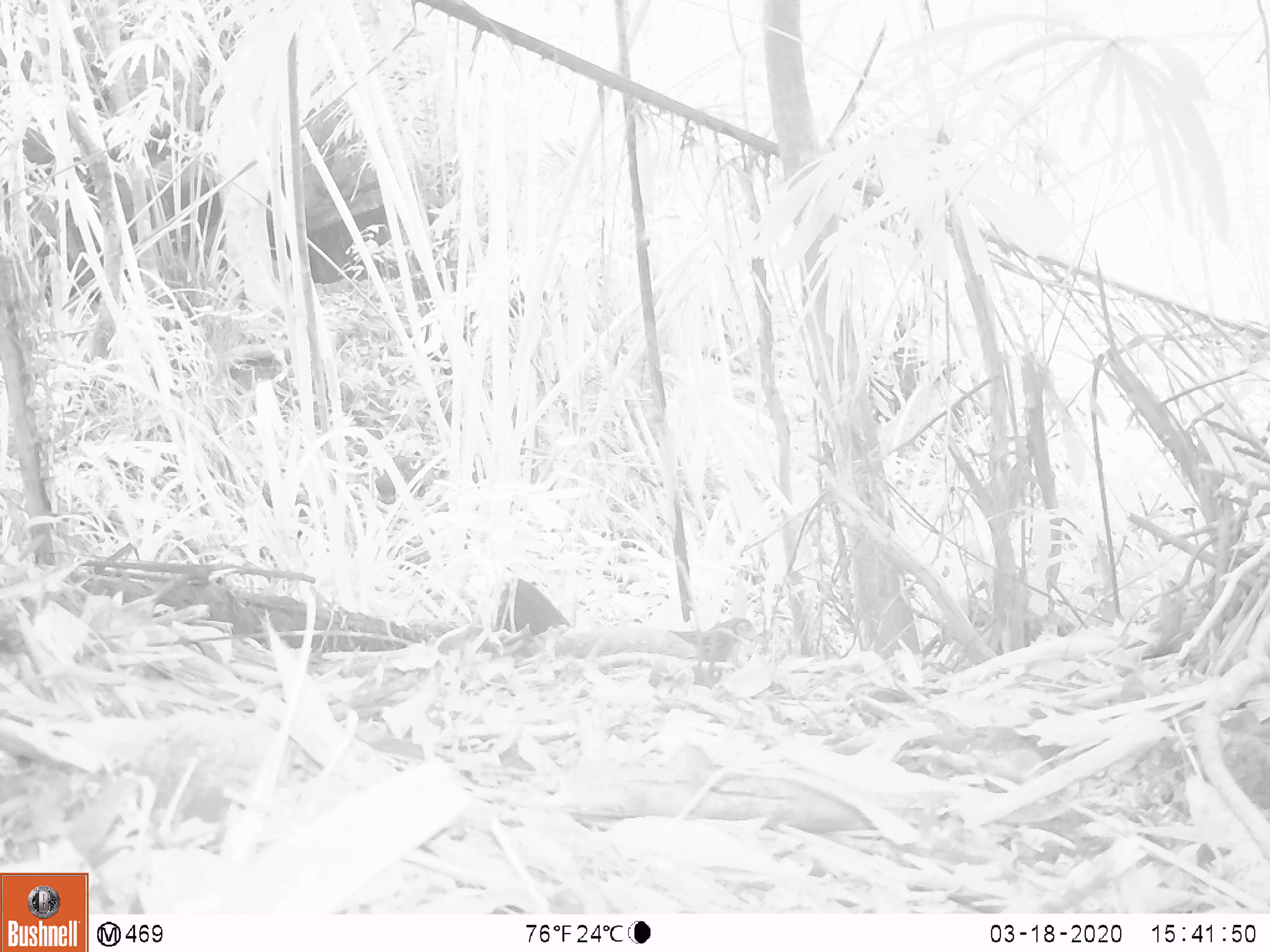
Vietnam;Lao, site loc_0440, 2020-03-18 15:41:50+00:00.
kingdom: Animalia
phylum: Chordata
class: Aves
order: Galliformes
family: Phasianidae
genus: Gallus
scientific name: Gallus gallus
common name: red junglefowl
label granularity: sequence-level